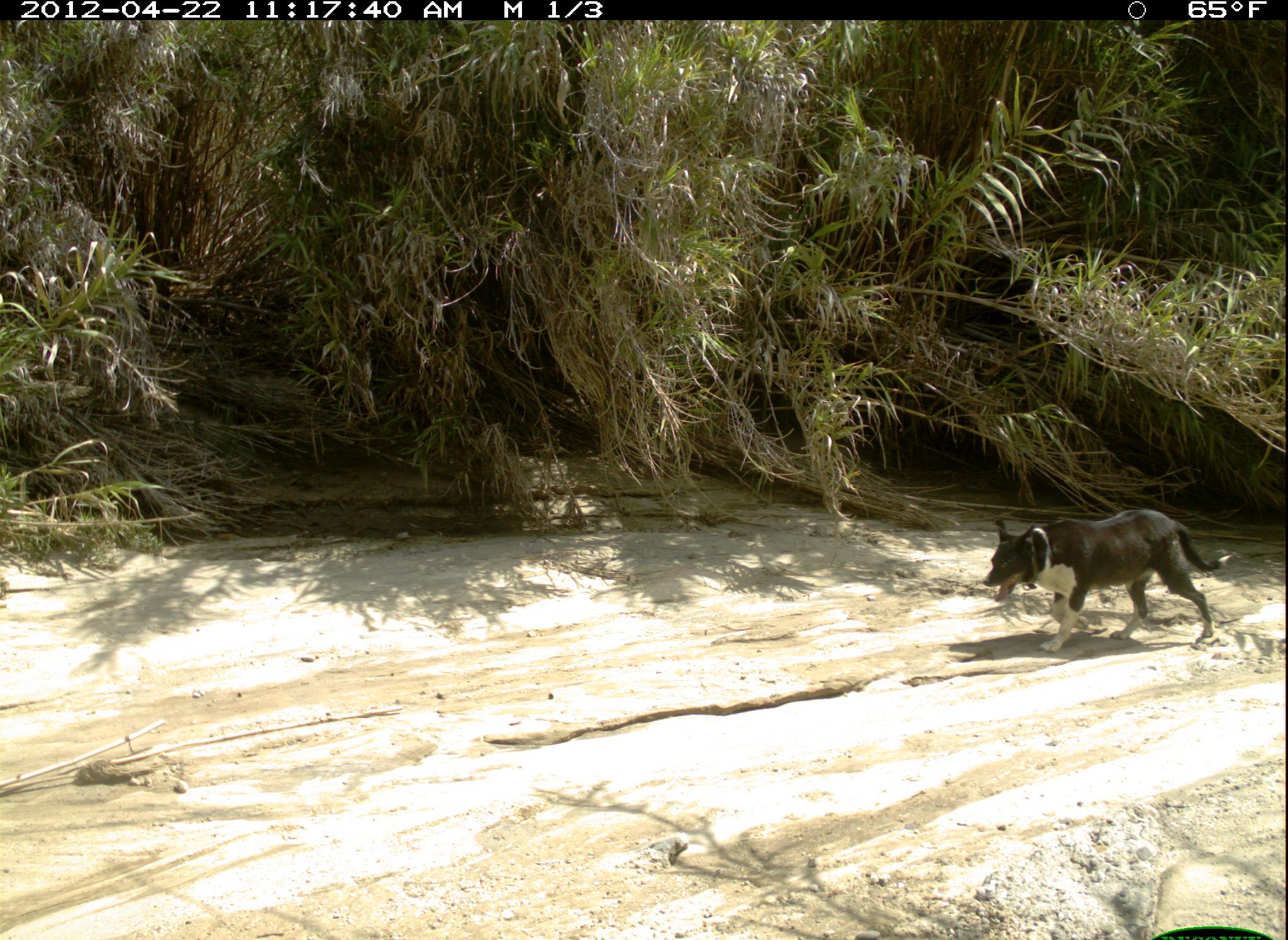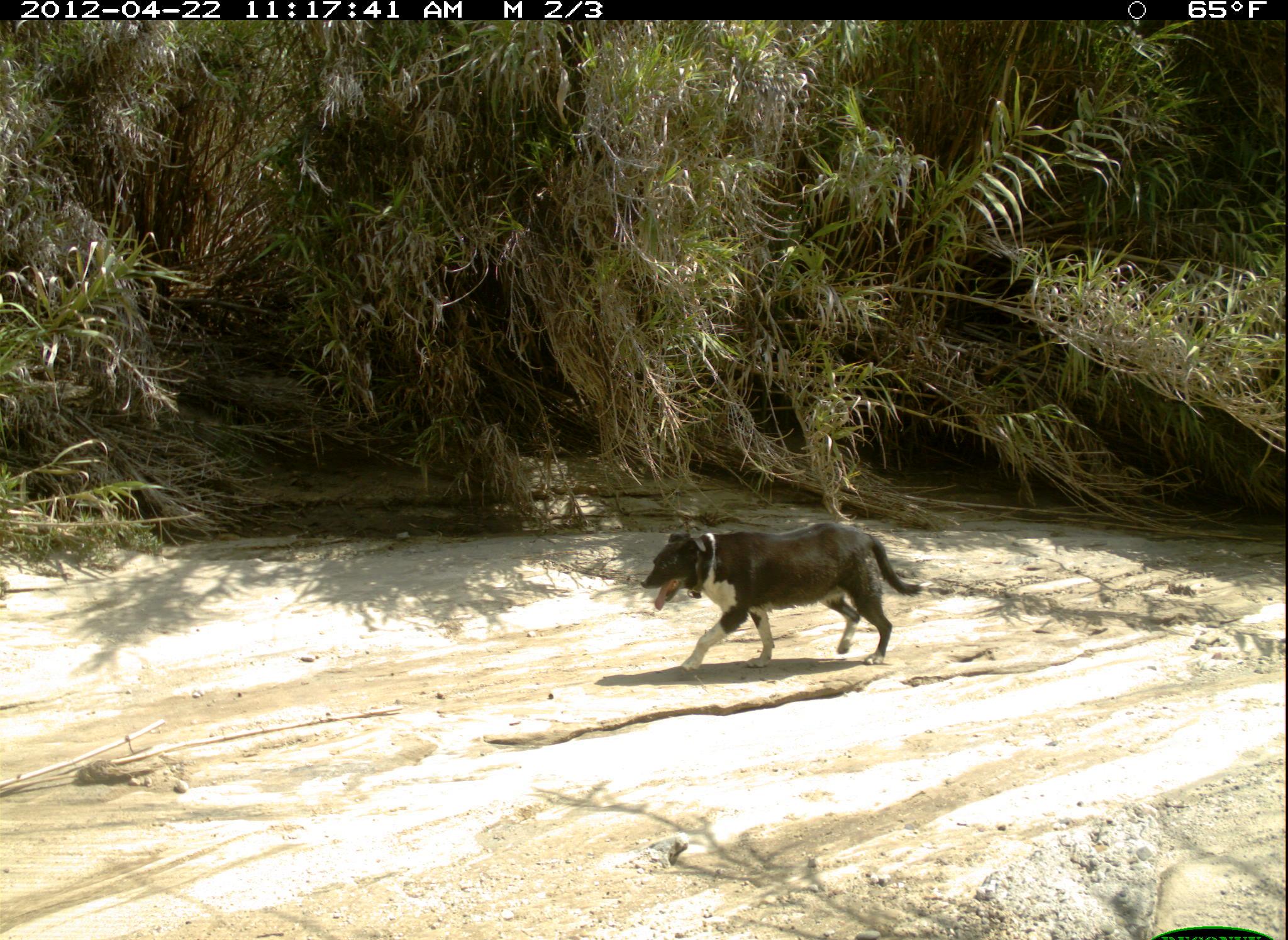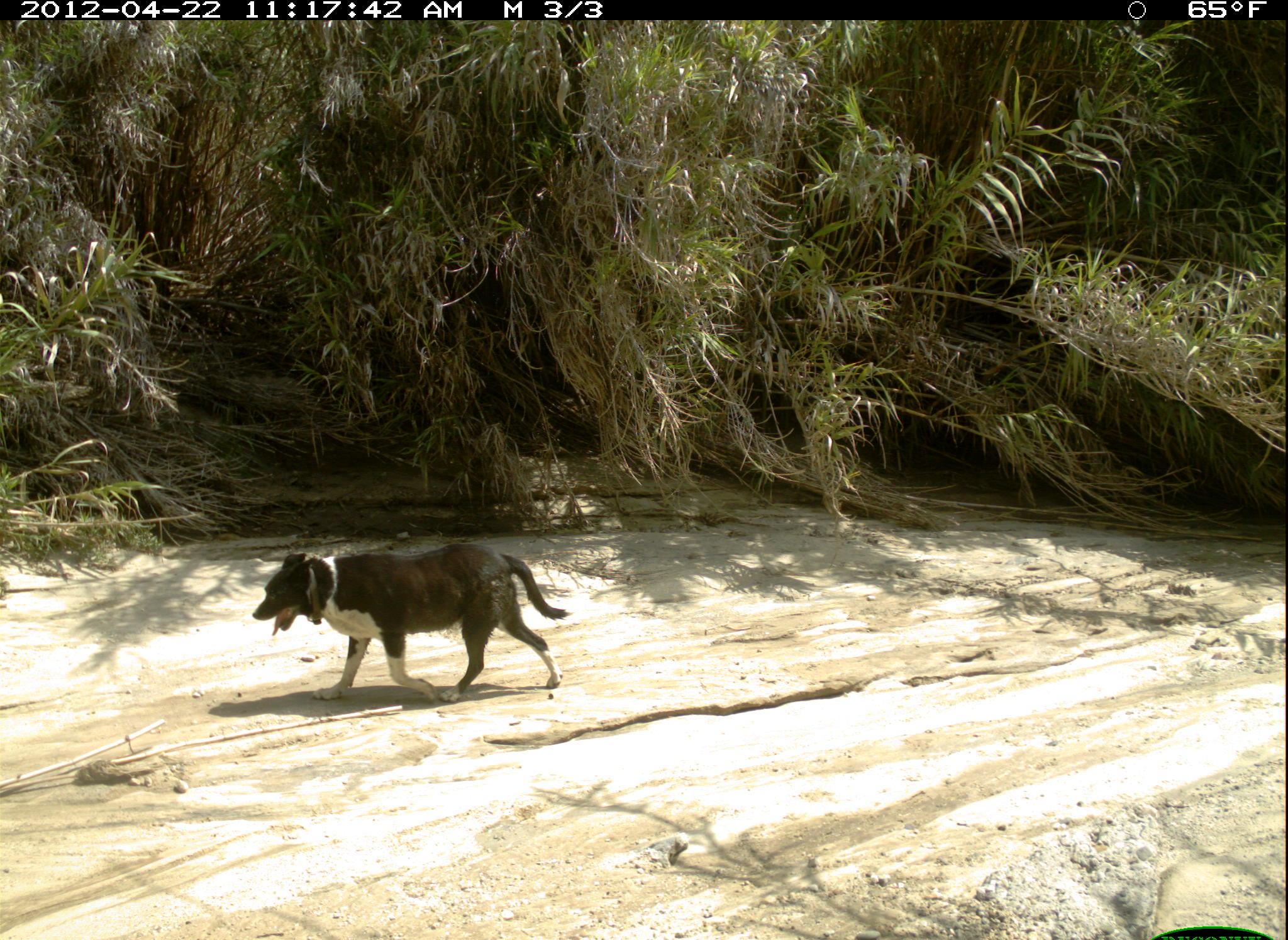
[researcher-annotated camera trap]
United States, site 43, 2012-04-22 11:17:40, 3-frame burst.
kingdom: Animalia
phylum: Chordata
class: Mammalia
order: Carnivora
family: Canidae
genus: Canis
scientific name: Canis familiaris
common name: domestic dog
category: dog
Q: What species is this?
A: Dog (domestic dog) (Canis familiaris).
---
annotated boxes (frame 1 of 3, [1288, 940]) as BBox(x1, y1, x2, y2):
dog: BBox(974, 475, 1254, 686)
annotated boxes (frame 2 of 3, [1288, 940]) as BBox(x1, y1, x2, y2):
dog: BBox(617, 486, 913, 685)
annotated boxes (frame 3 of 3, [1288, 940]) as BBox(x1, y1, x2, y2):
dog: BBox(243, 540, 580, 718)